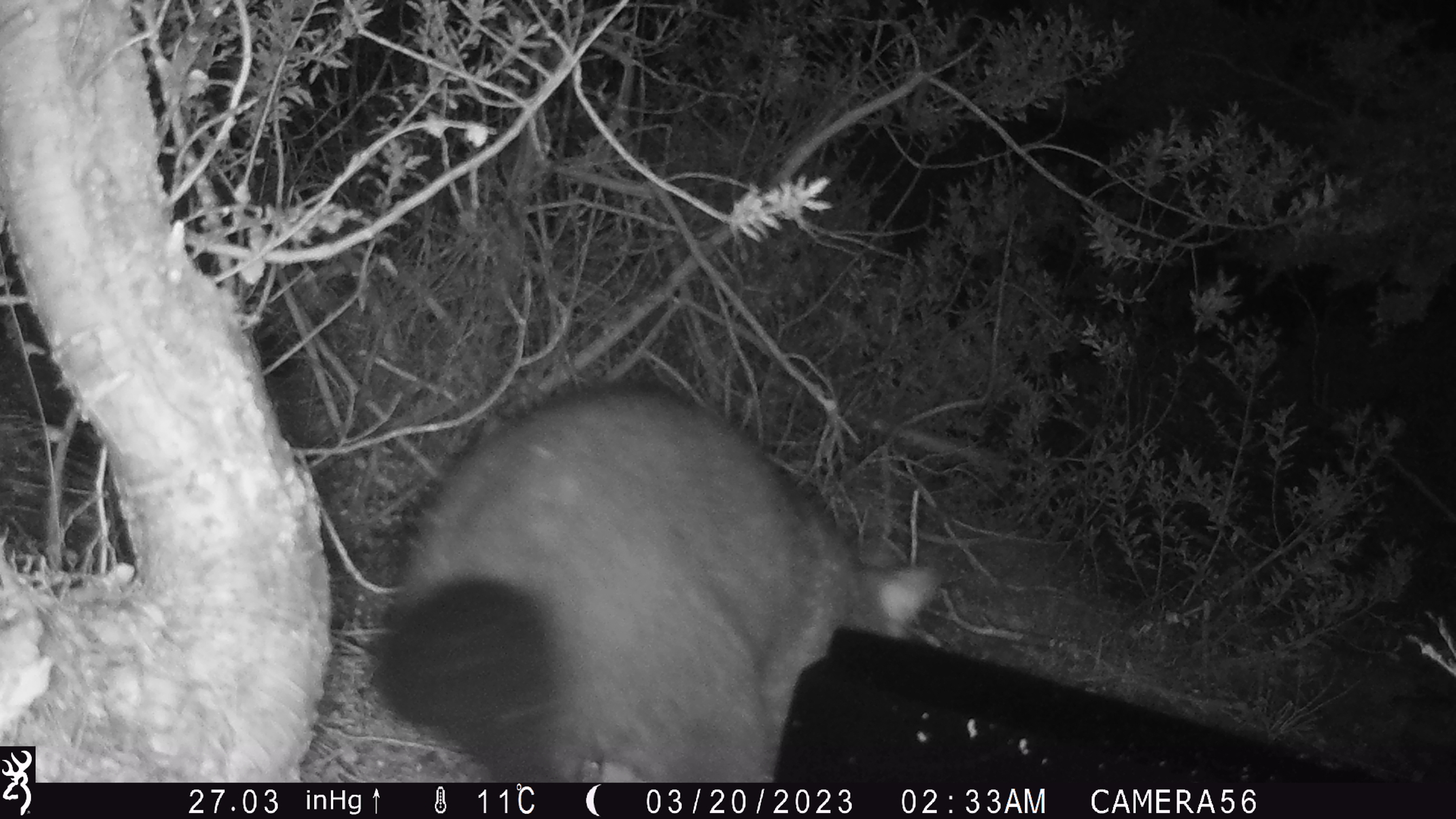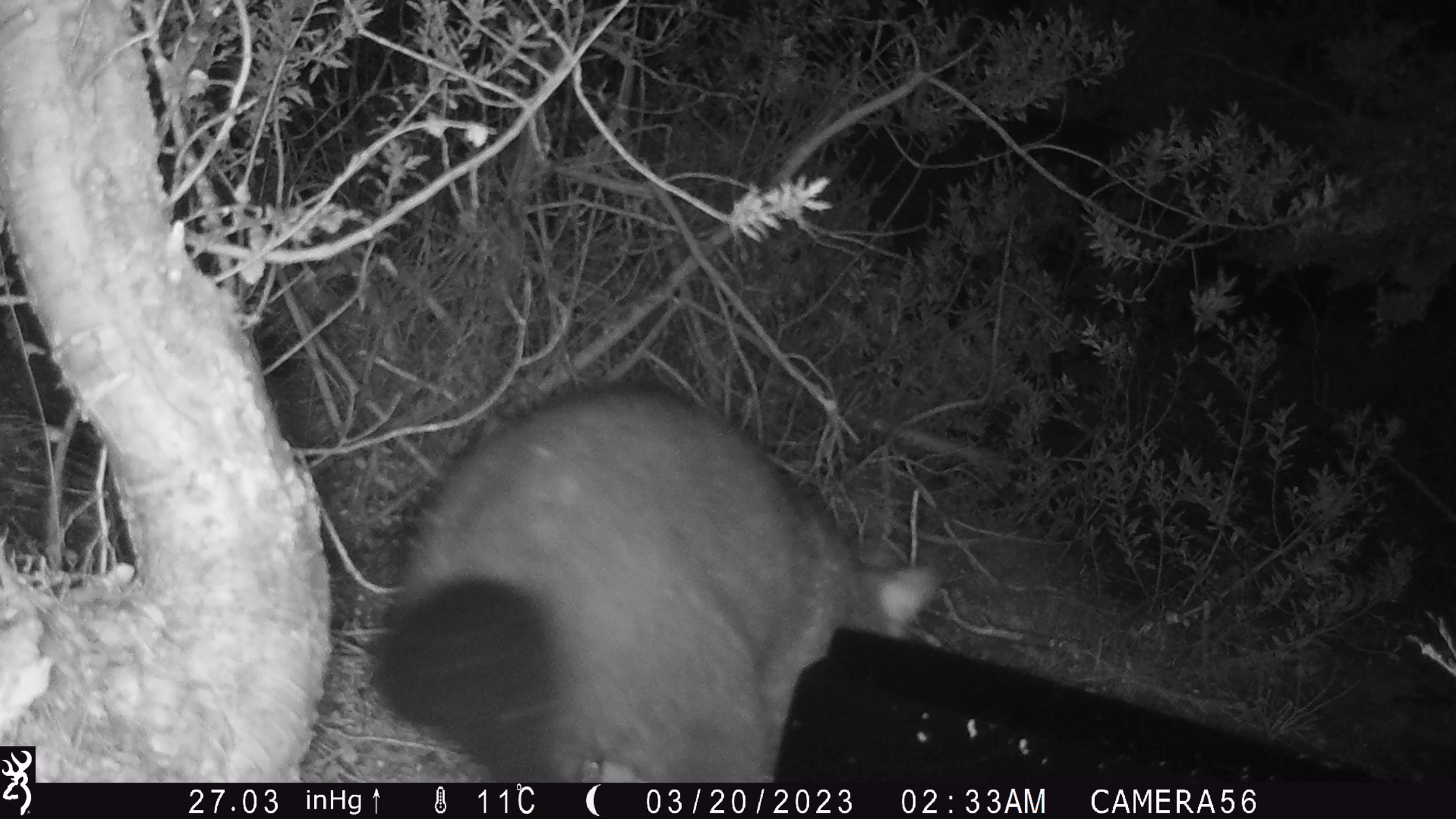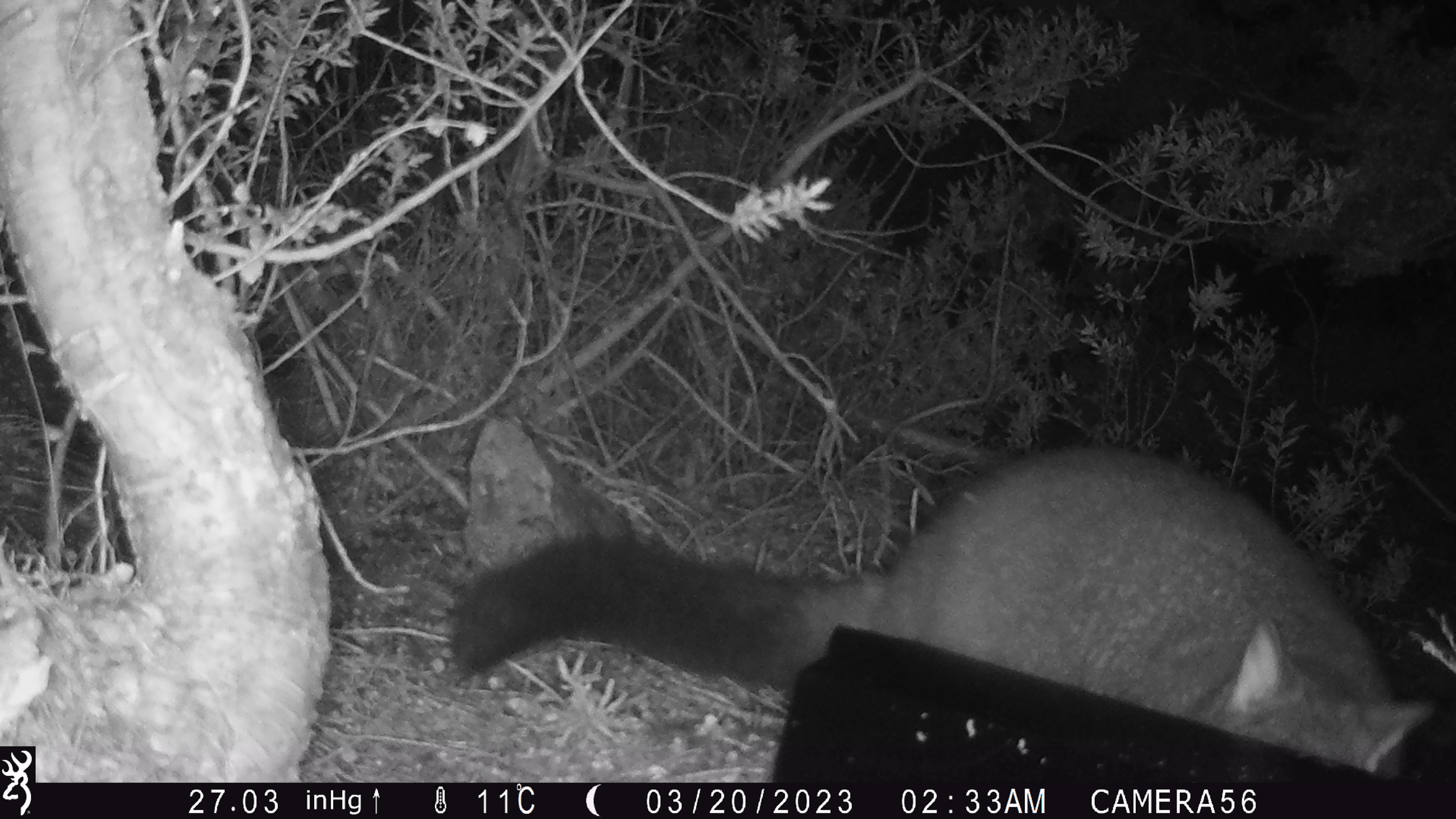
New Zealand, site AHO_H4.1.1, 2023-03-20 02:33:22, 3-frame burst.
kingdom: Animalia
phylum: Chordata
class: Mammalia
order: Diprotodontia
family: Phalangeridae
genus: Trichosurus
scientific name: Trichosurus vulpecula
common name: common brushtail possum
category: possum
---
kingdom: Animalia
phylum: Chordata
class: Mammalia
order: Carnivora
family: Mustelidae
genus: Mustela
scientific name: Mustela erminea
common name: stoat